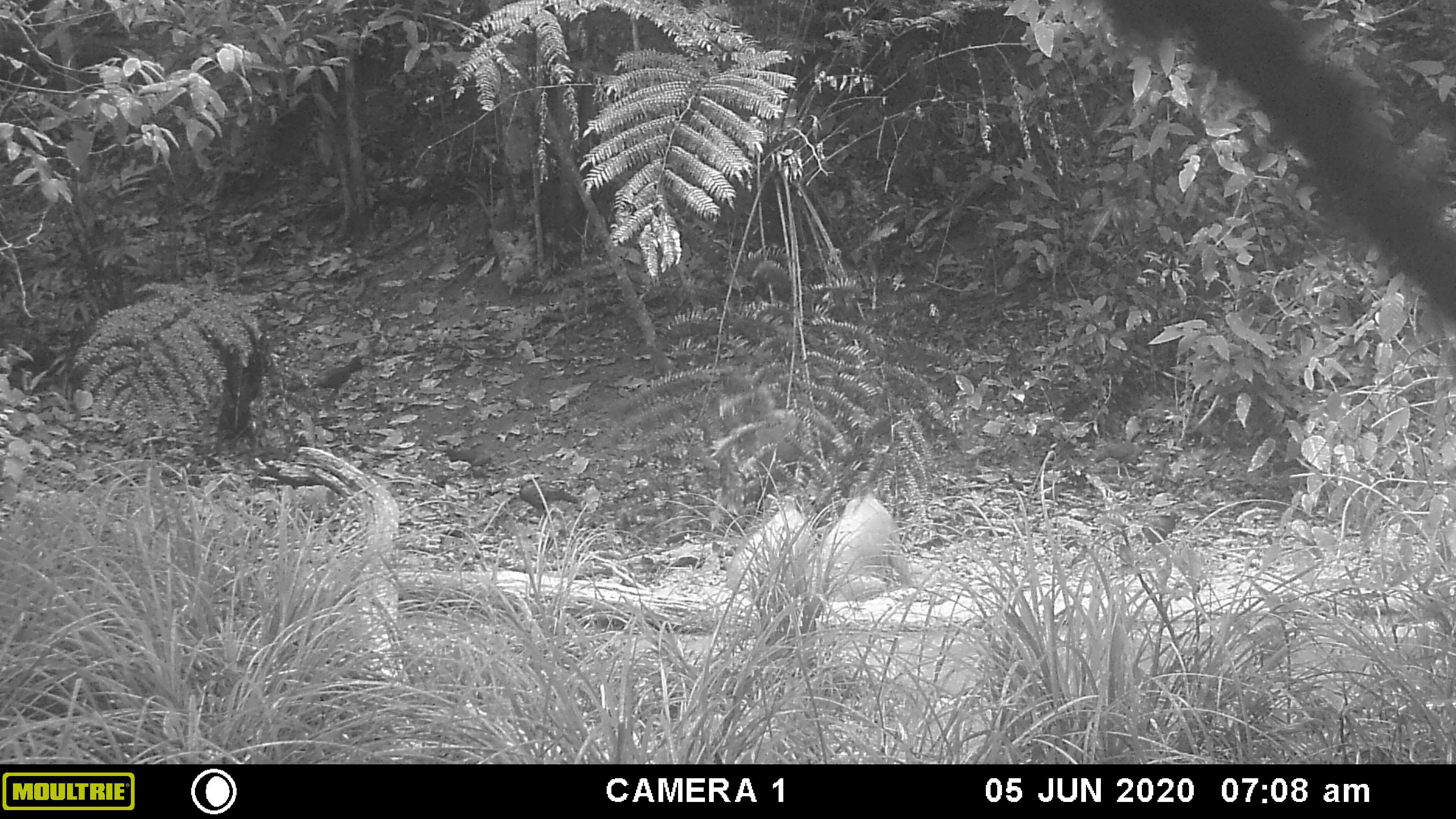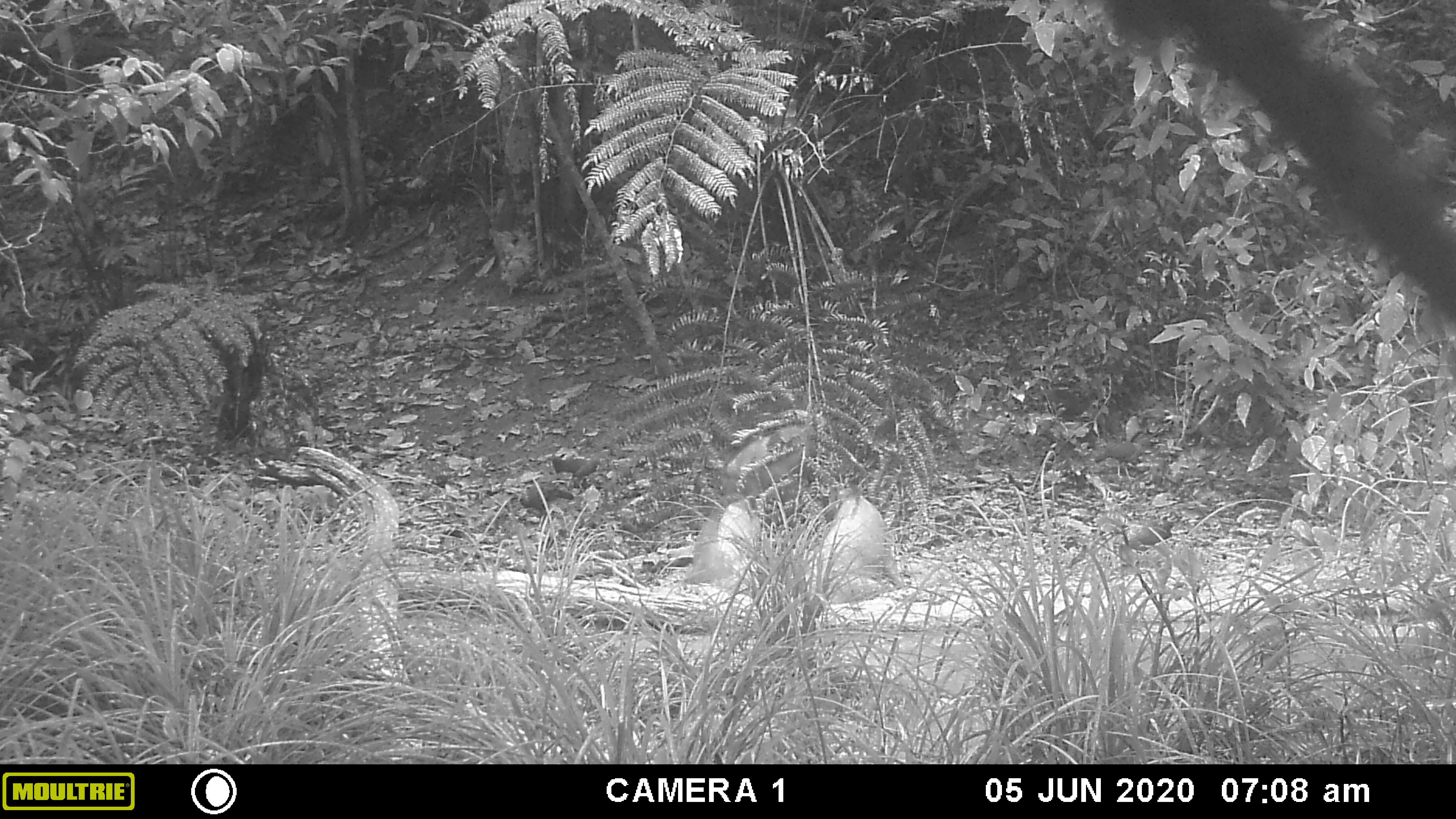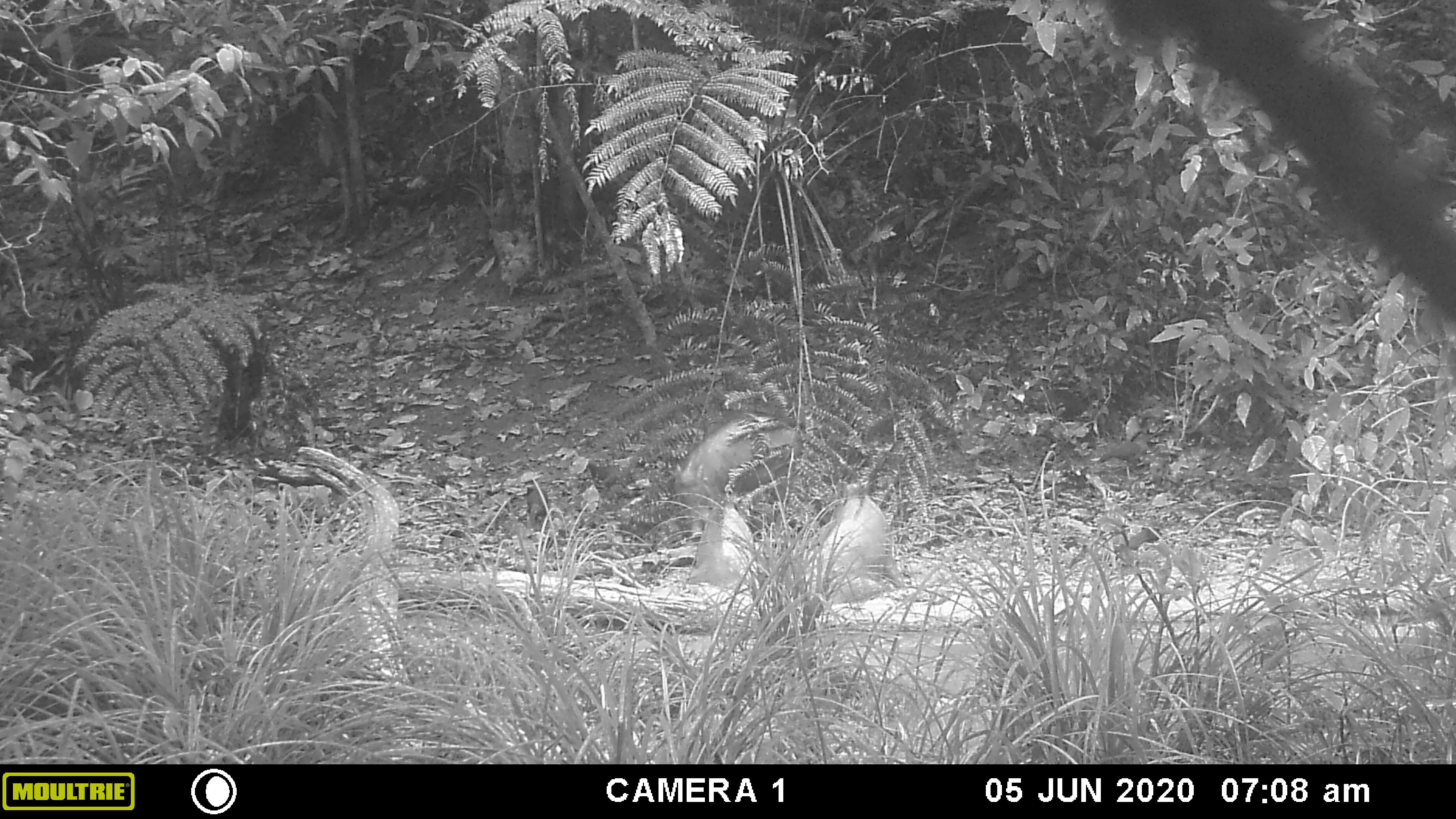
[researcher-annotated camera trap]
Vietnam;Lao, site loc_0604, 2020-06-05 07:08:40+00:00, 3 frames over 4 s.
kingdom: Animalia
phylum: Chordata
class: Mammalia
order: Artiodactyla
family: Suidae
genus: Sus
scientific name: Sus scrofa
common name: eurasian wild pig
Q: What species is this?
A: Eurasian wild pig (Sus scrofa).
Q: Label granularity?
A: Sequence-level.